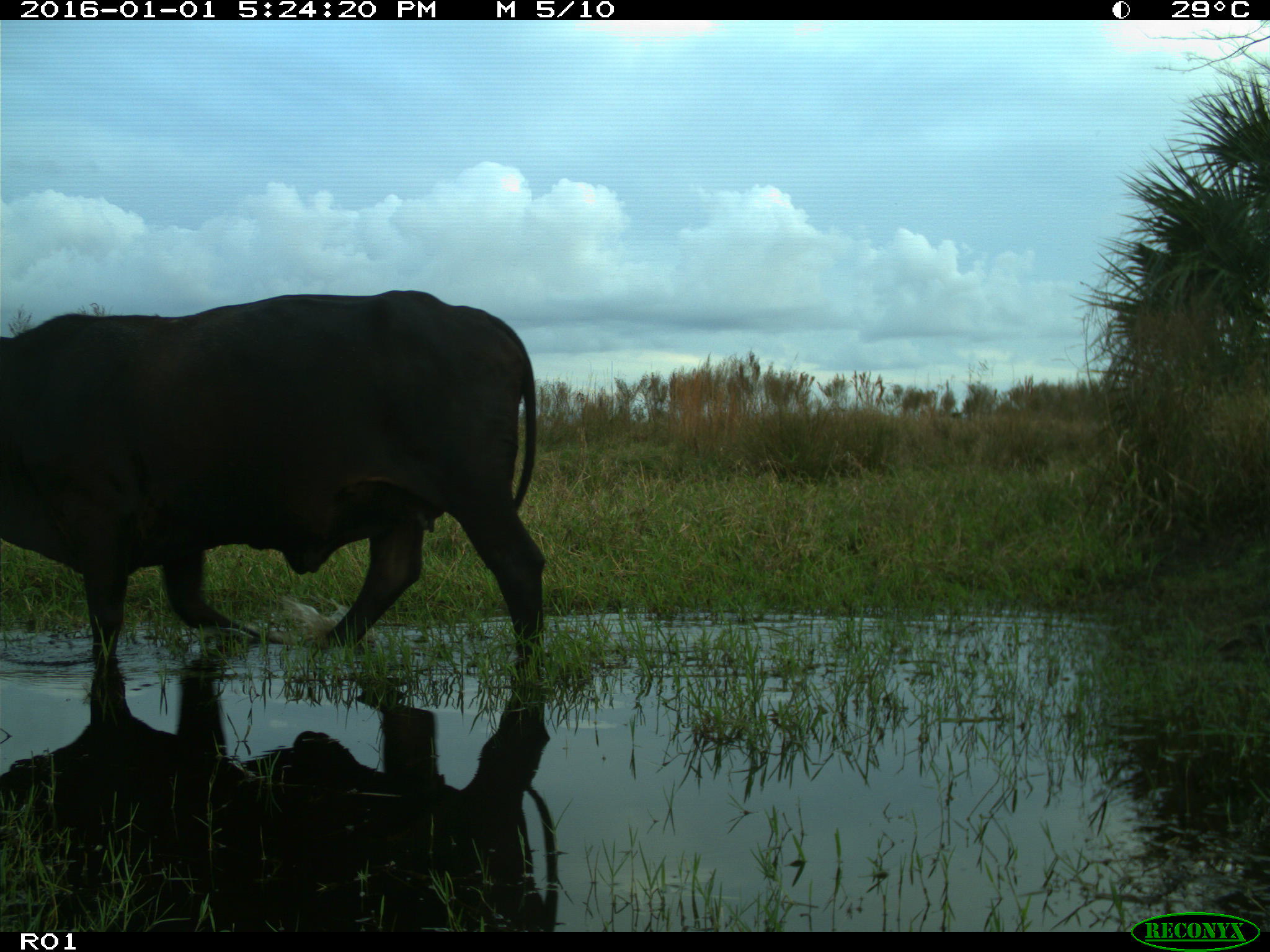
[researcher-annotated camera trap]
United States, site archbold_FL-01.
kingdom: Animalia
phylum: Chordata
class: Mammalia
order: Artiodactyla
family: Bovidae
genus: Bos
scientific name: Bos taurus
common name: domestic cow